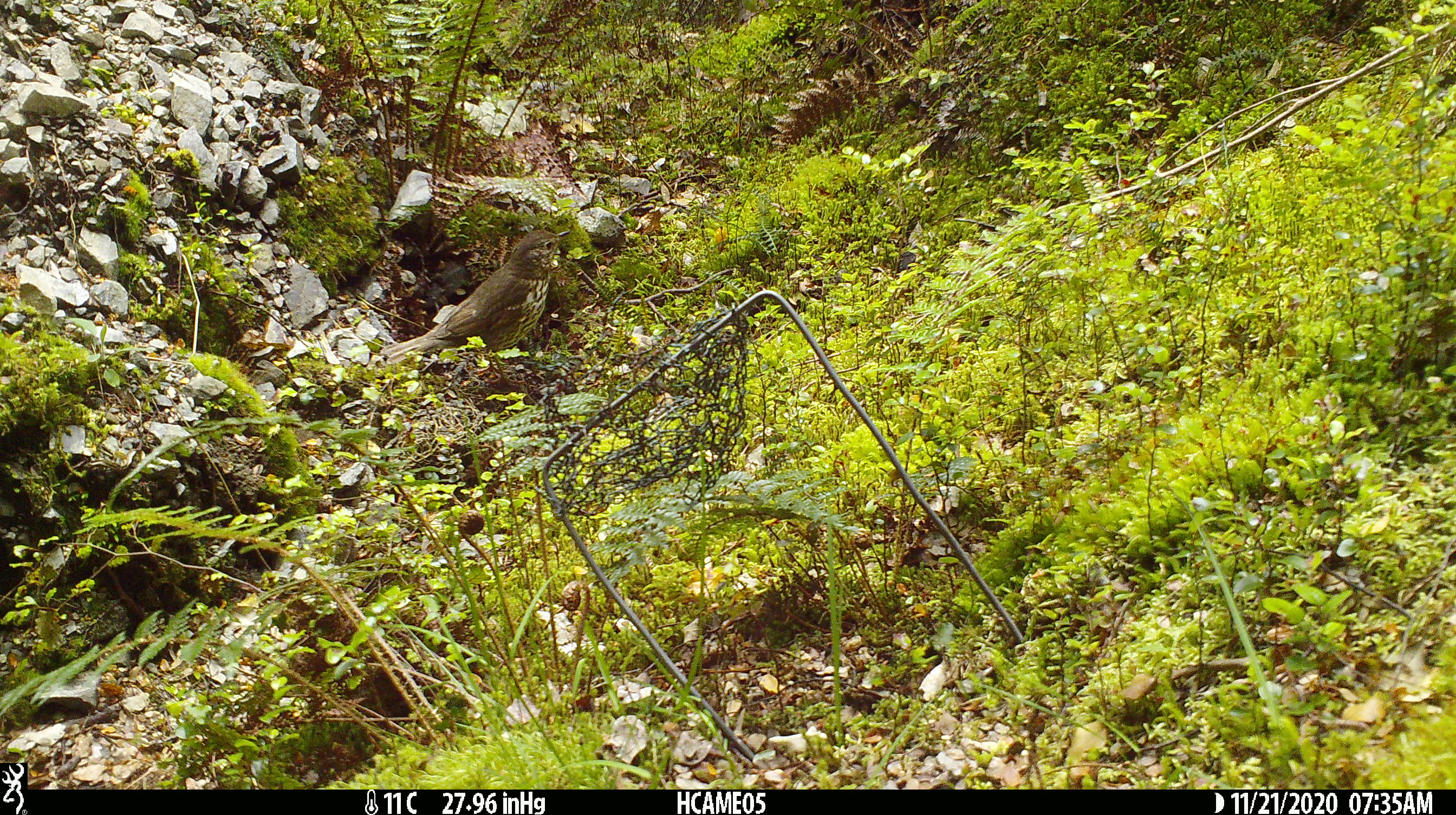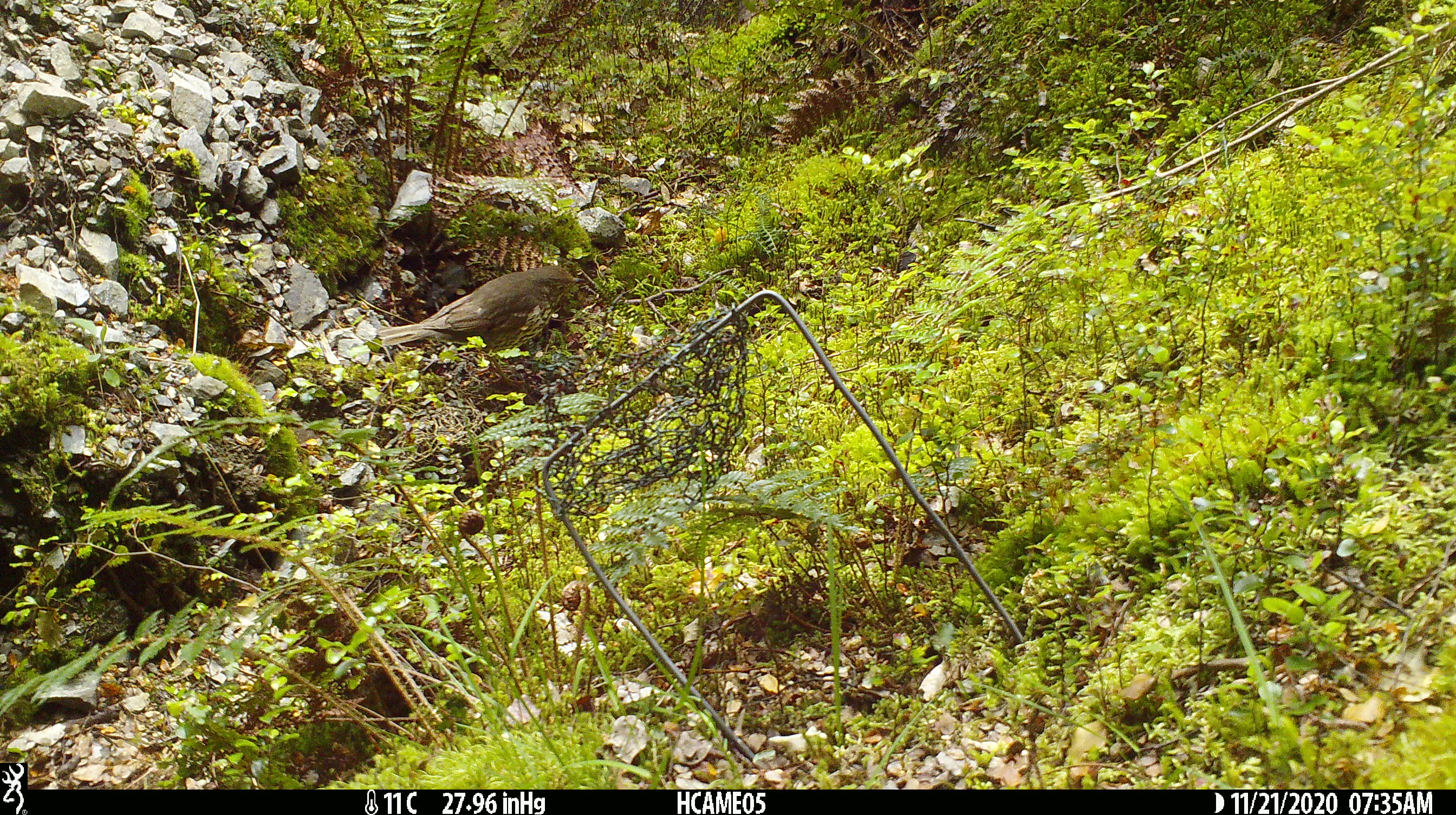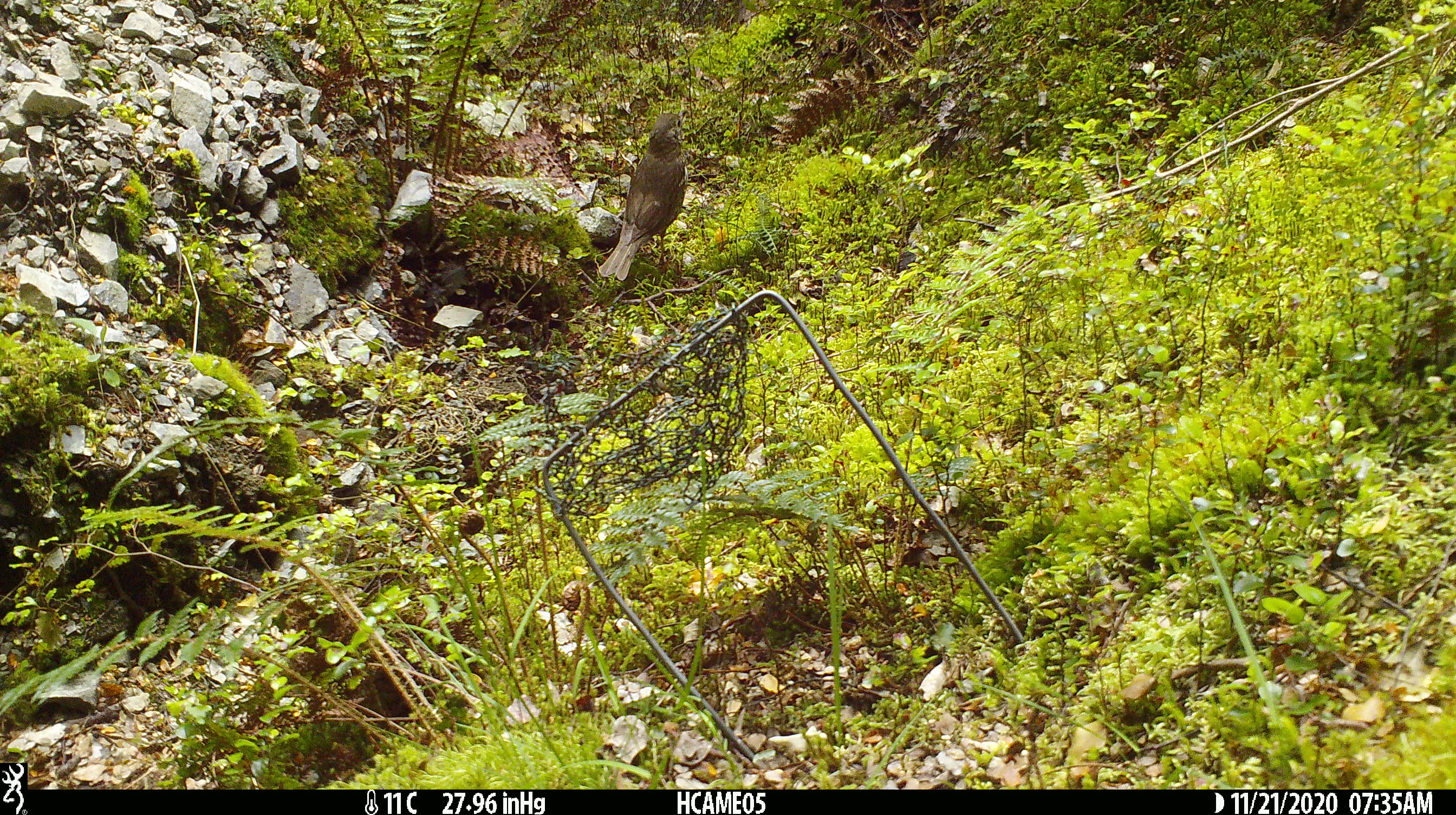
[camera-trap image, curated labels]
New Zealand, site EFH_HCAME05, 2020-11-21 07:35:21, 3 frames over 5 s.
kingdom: Animalia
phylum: Chordata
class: Aves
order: Passeriformes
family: Turdidae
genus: Turdus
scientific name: Turdus philomelos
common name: song thrush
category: thrush